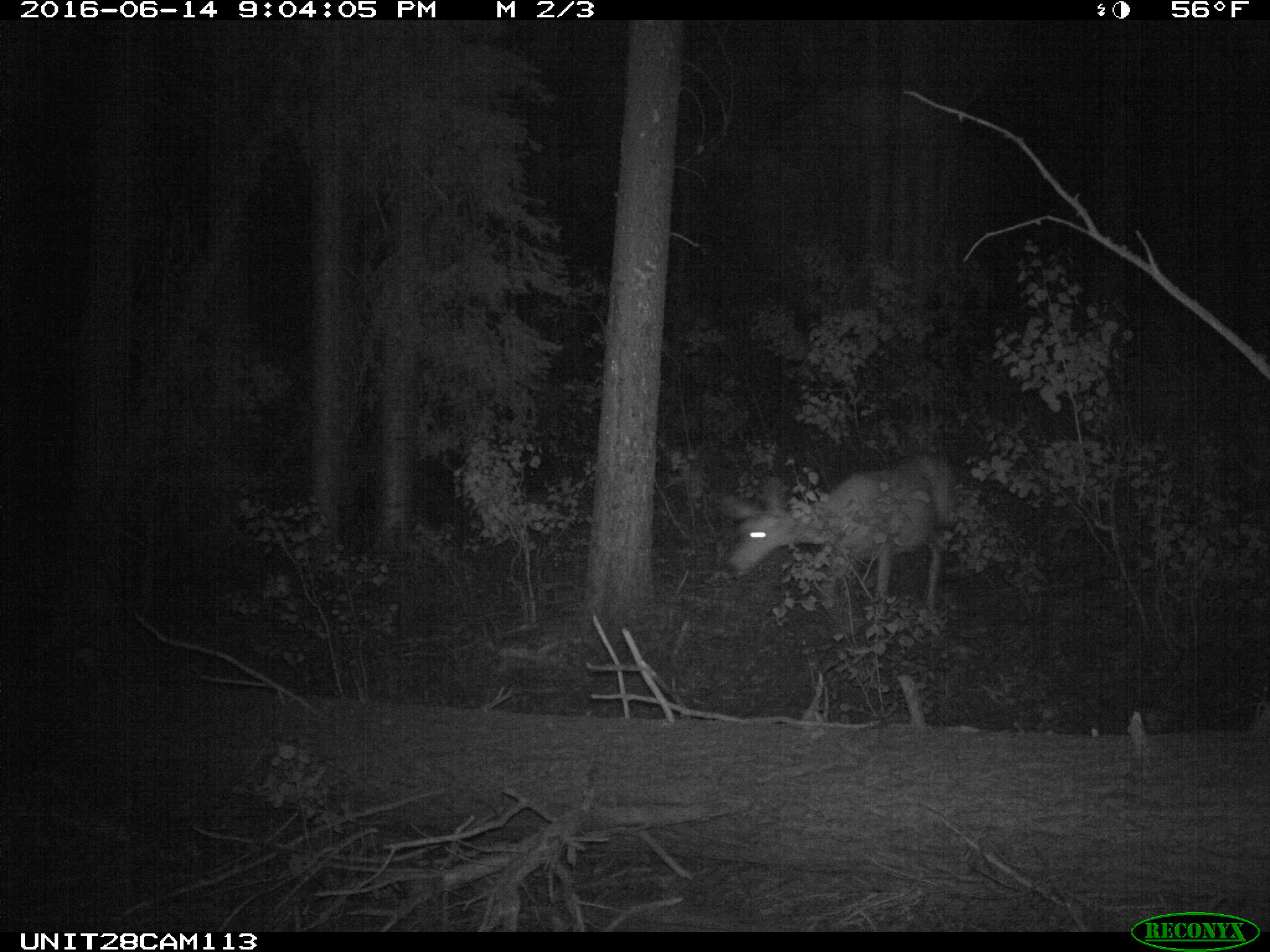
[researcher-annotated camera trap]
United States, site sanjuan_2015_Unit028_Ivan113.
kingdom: Animalia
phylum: Chordata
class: Mammalia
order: Artiodactyla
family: Cervidae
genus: Odocoileus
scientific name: Odocoileus hemionus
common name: mule deer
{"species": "Odocoileus hemionus (mule deer)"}